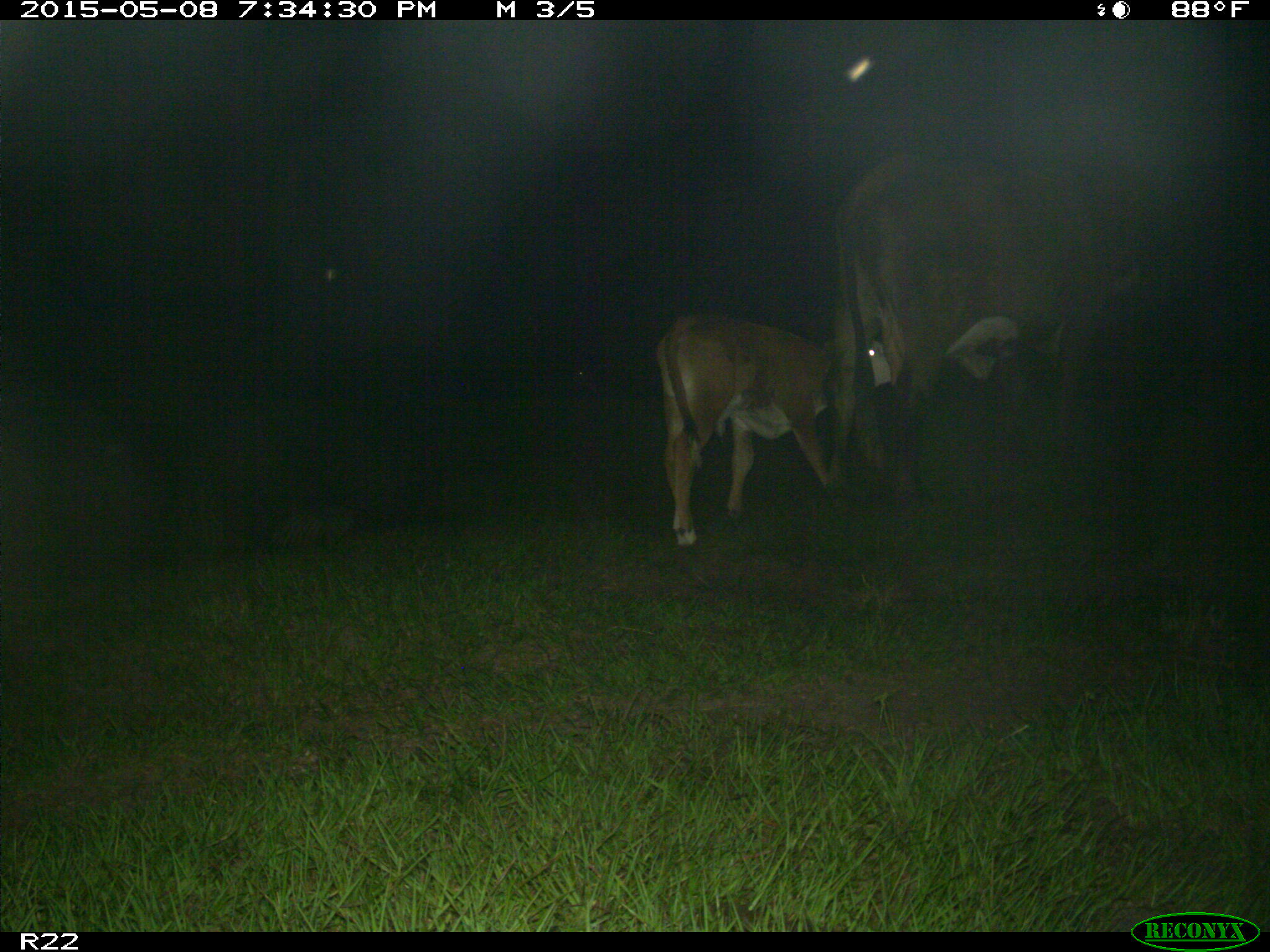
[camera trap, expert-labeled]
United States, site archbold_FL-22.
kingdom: Animalia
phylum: Chordata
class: Mammalia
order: Artiodactyla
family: Bovidae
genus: Bos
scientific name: Bos taurus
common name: domestic cow